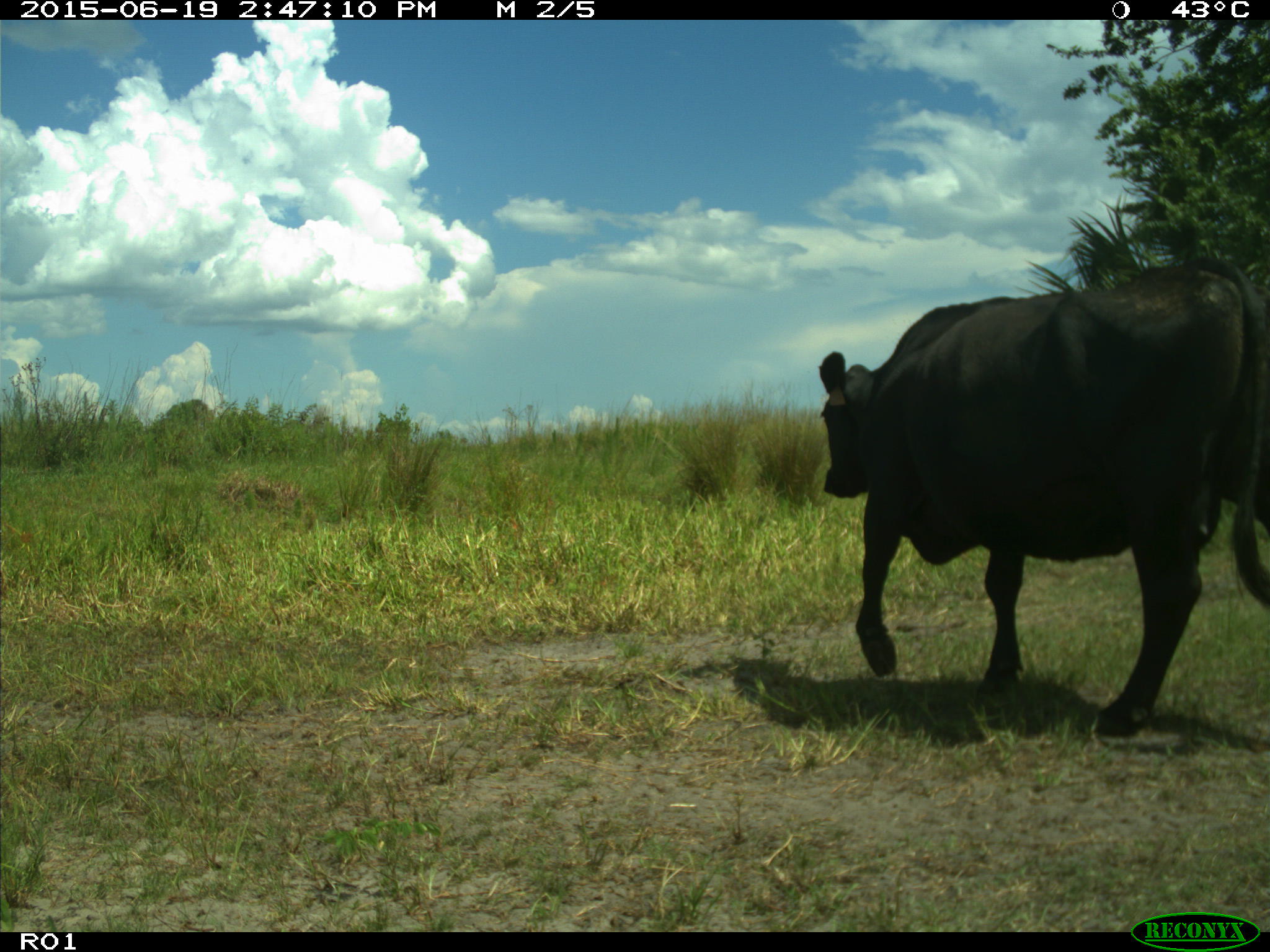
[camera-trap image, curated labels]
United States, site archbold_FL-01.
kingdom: Animalia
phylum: Chordata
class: Mammalia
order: Artiodactyla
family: Bovidae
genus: Bos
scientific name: Bos taurus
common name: domestic cow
Bos taurus (domestic cow).